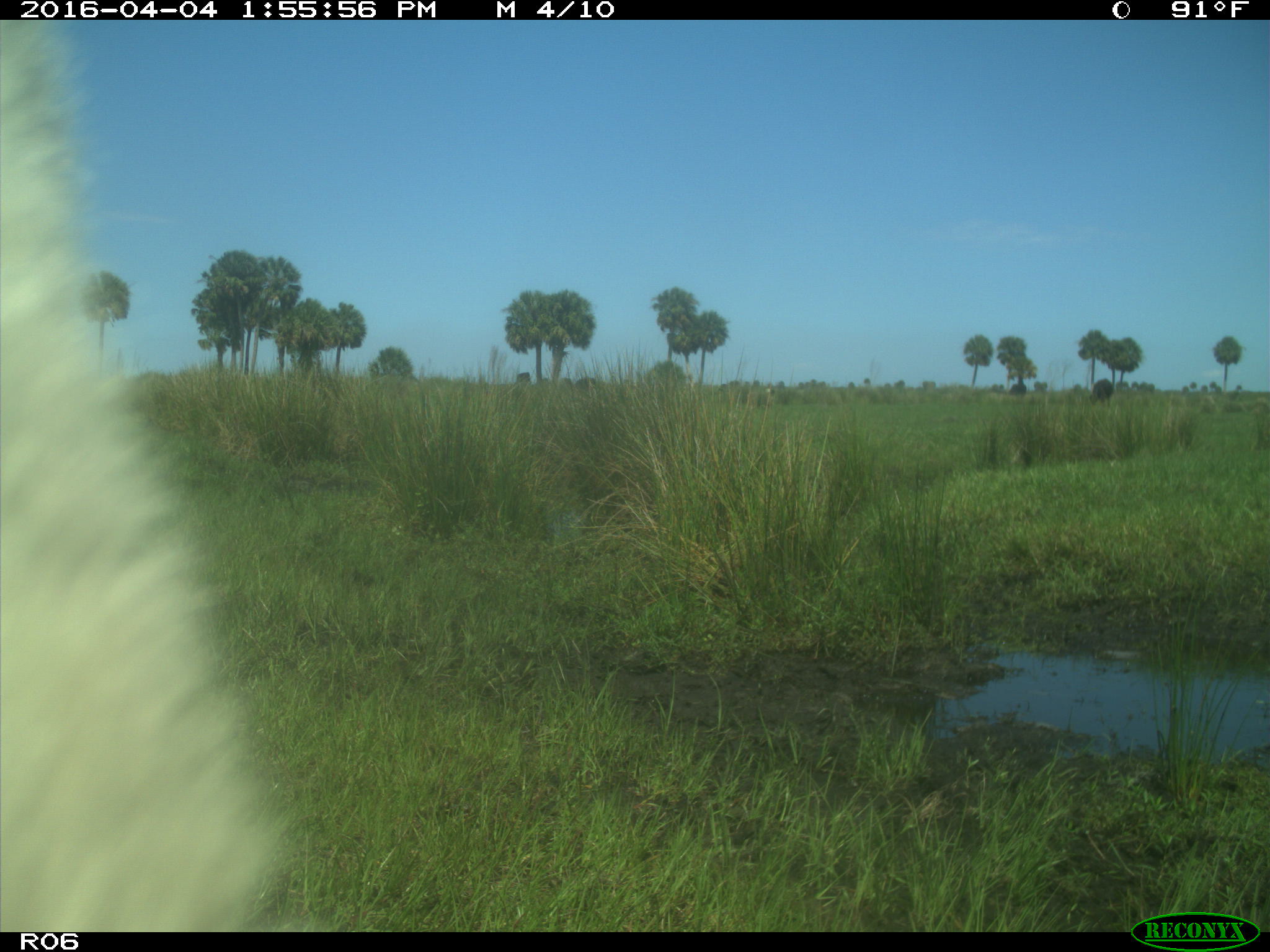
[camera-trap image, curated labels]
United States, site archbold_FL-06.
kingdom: Animalia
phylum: Chordata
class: Mammalia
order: Artiodactyla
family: Bovidae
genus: Bos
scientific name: Bos taurus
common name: domestic cow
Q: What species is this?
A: Bos taurus (domestic cow).